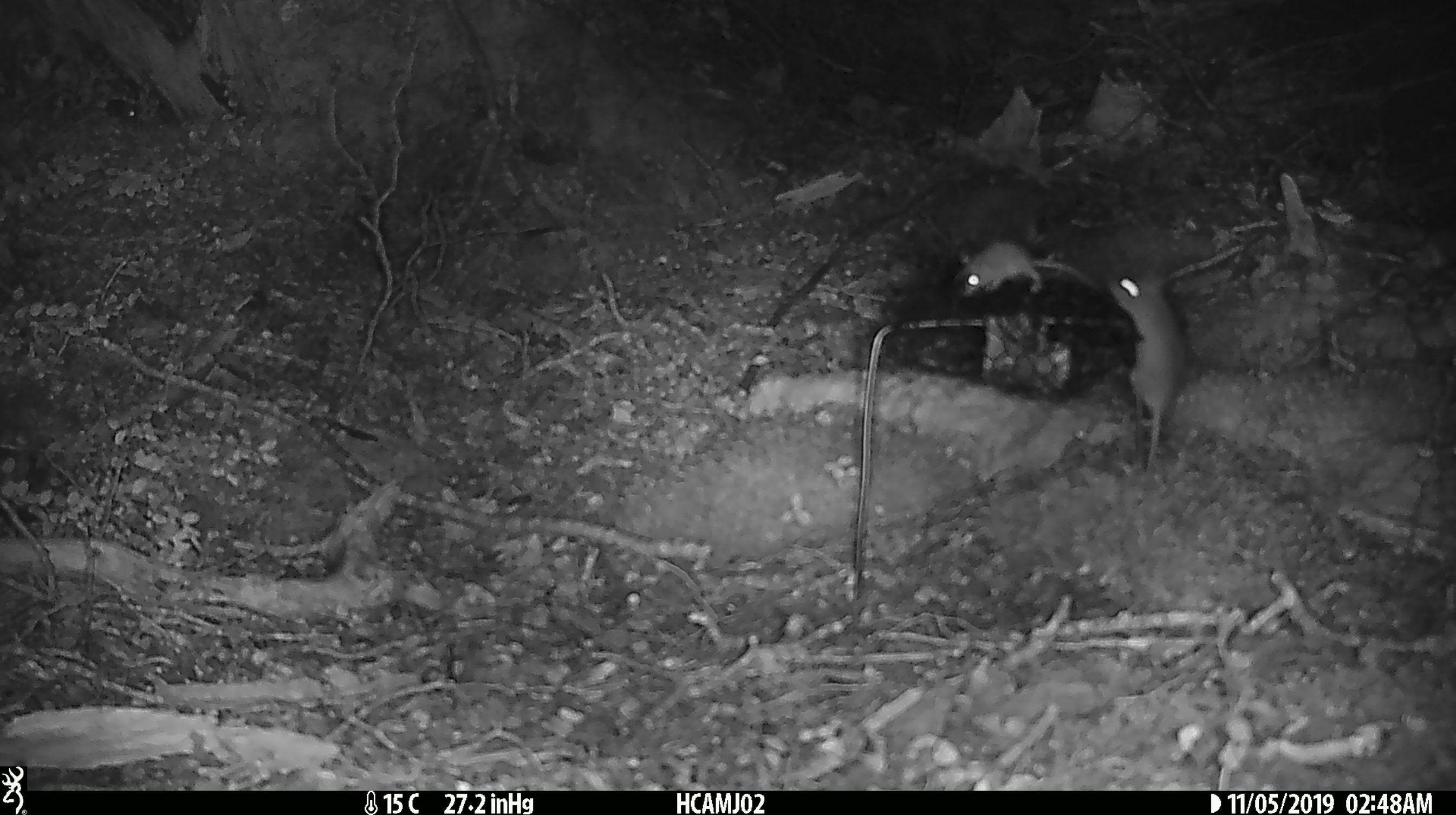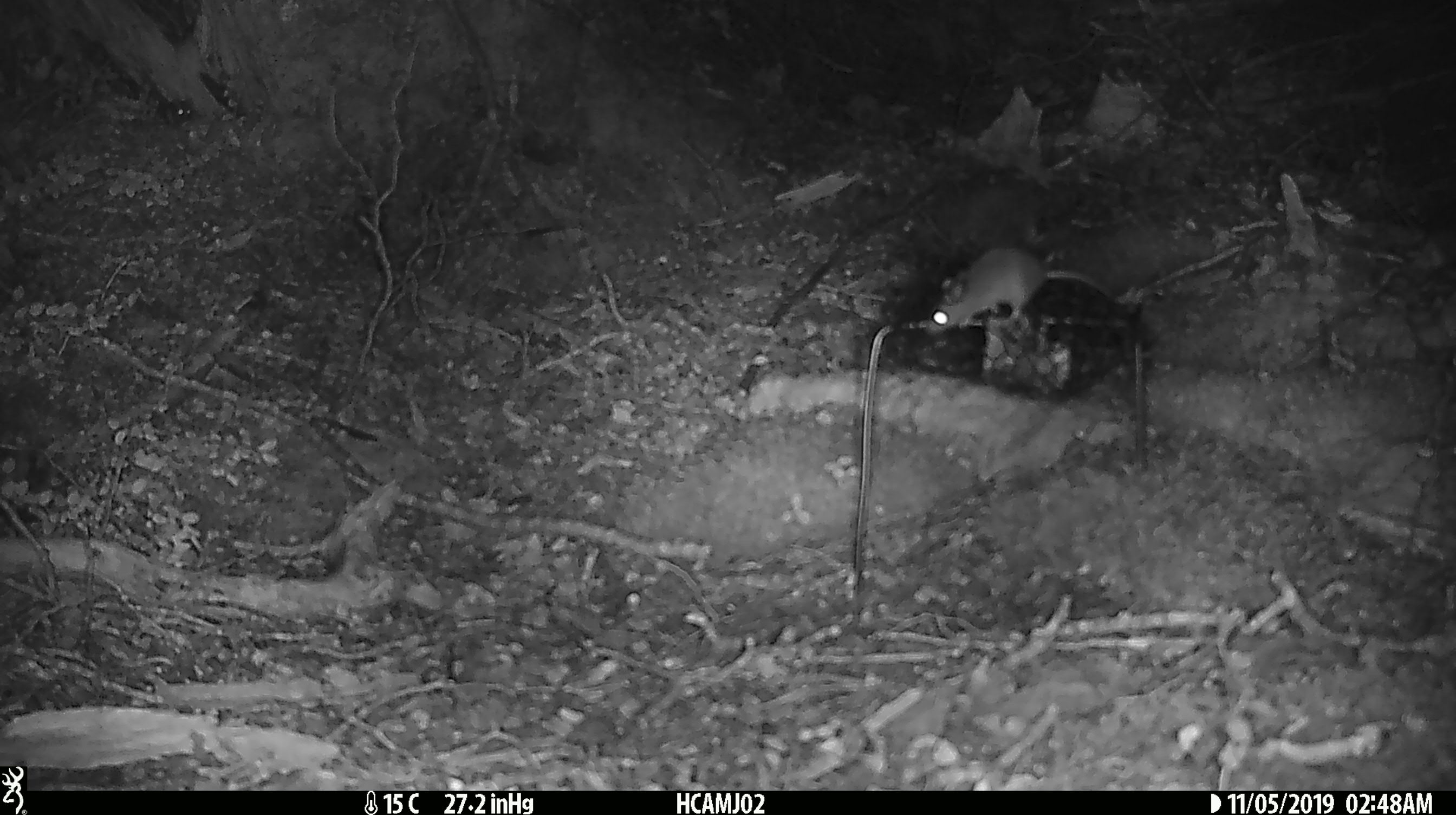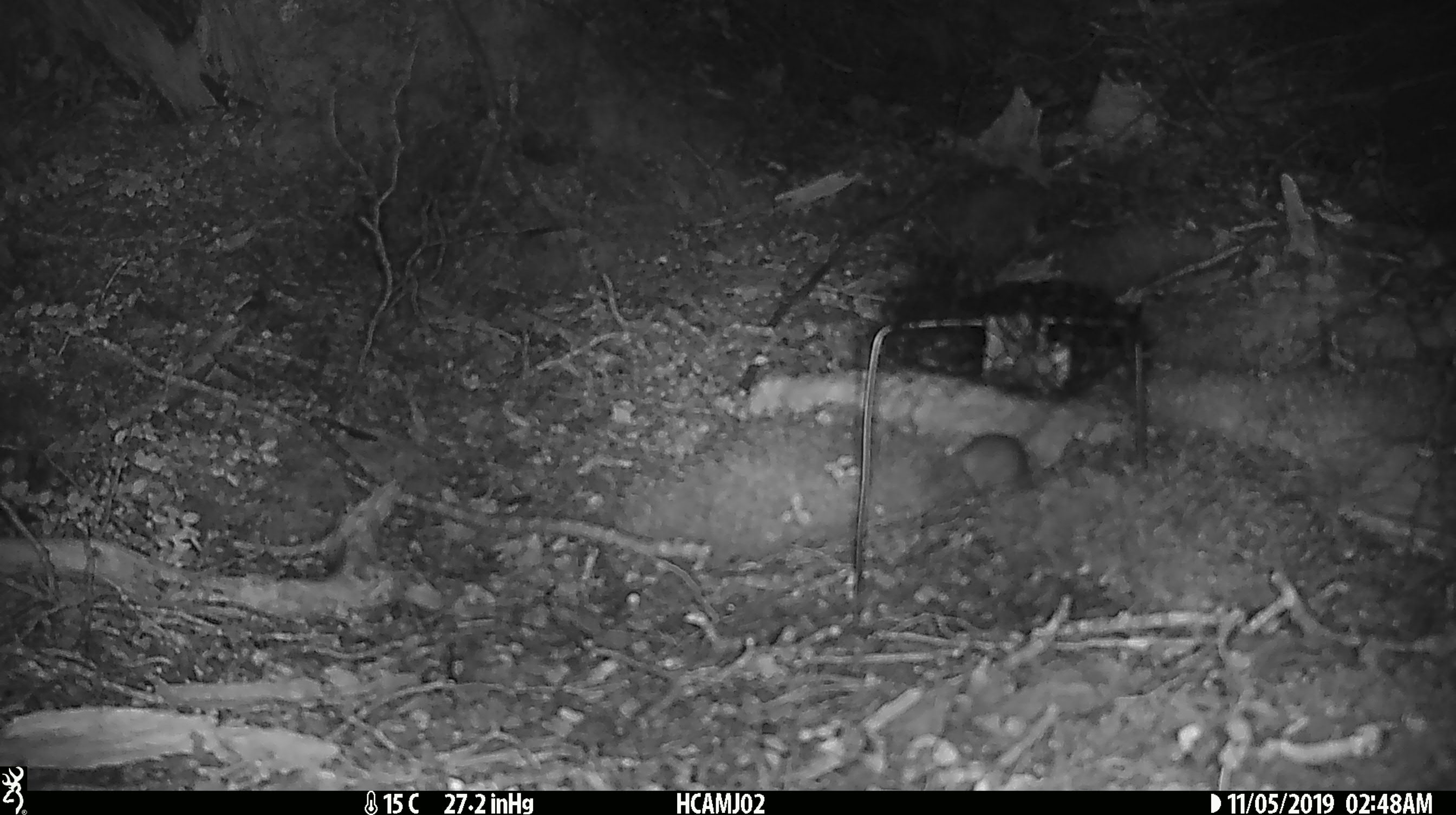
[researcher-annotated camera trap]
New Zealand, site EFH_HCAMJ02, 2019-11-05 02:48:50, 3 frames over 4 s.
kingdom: Animalia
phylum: Chordata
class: Mammalia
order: Rodentia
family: Muridae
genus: Mus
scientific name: Mus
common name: mouse